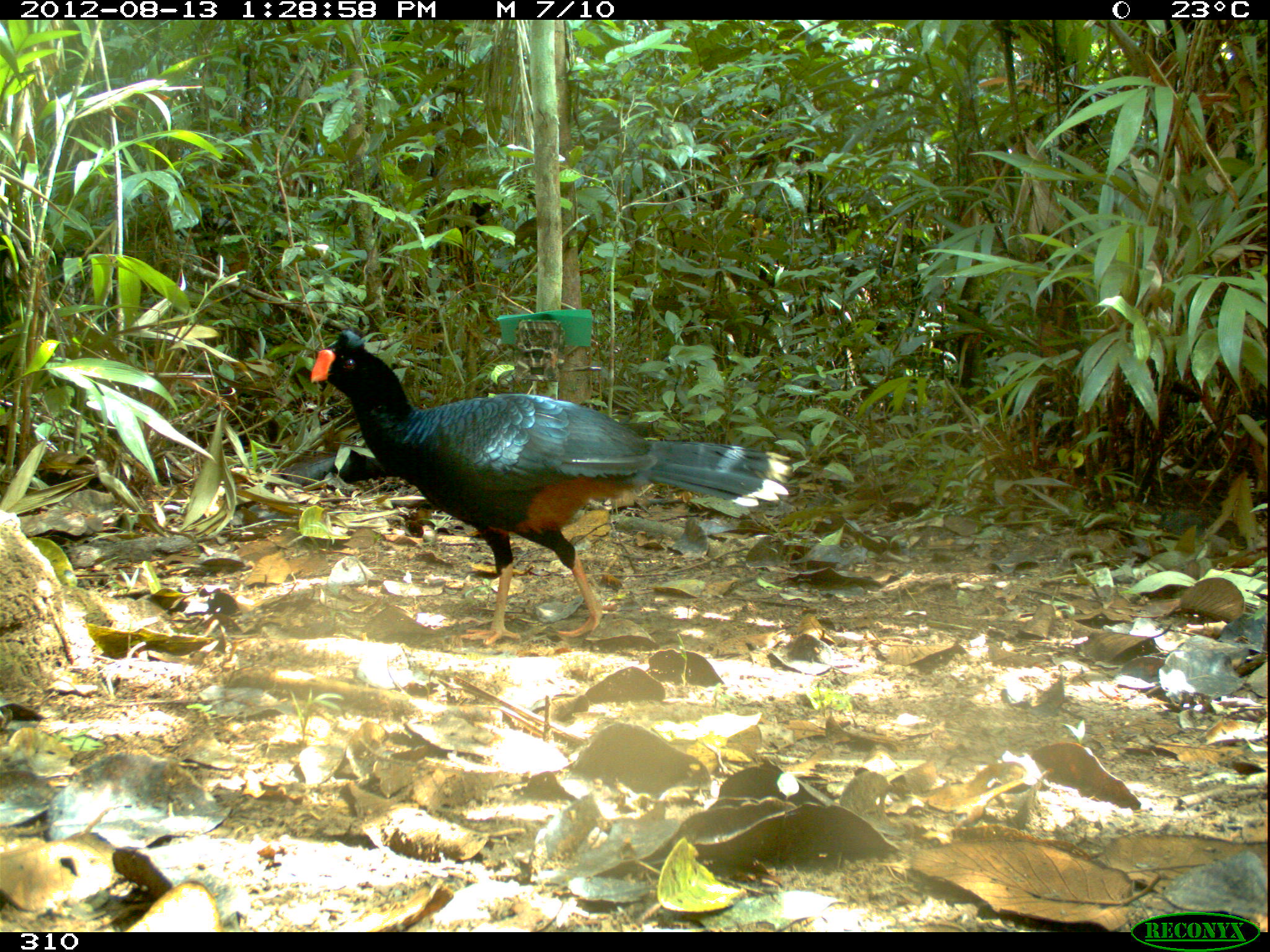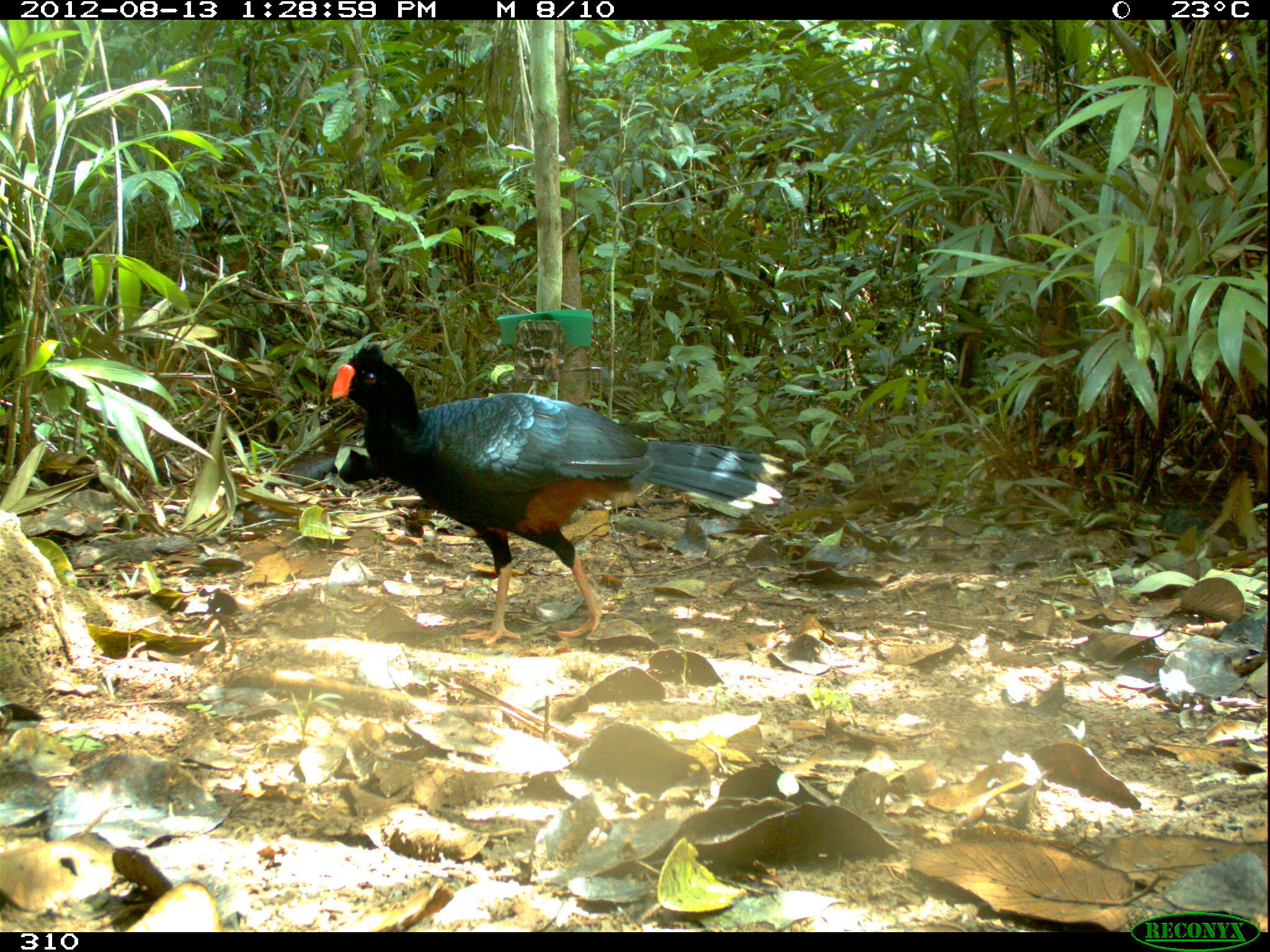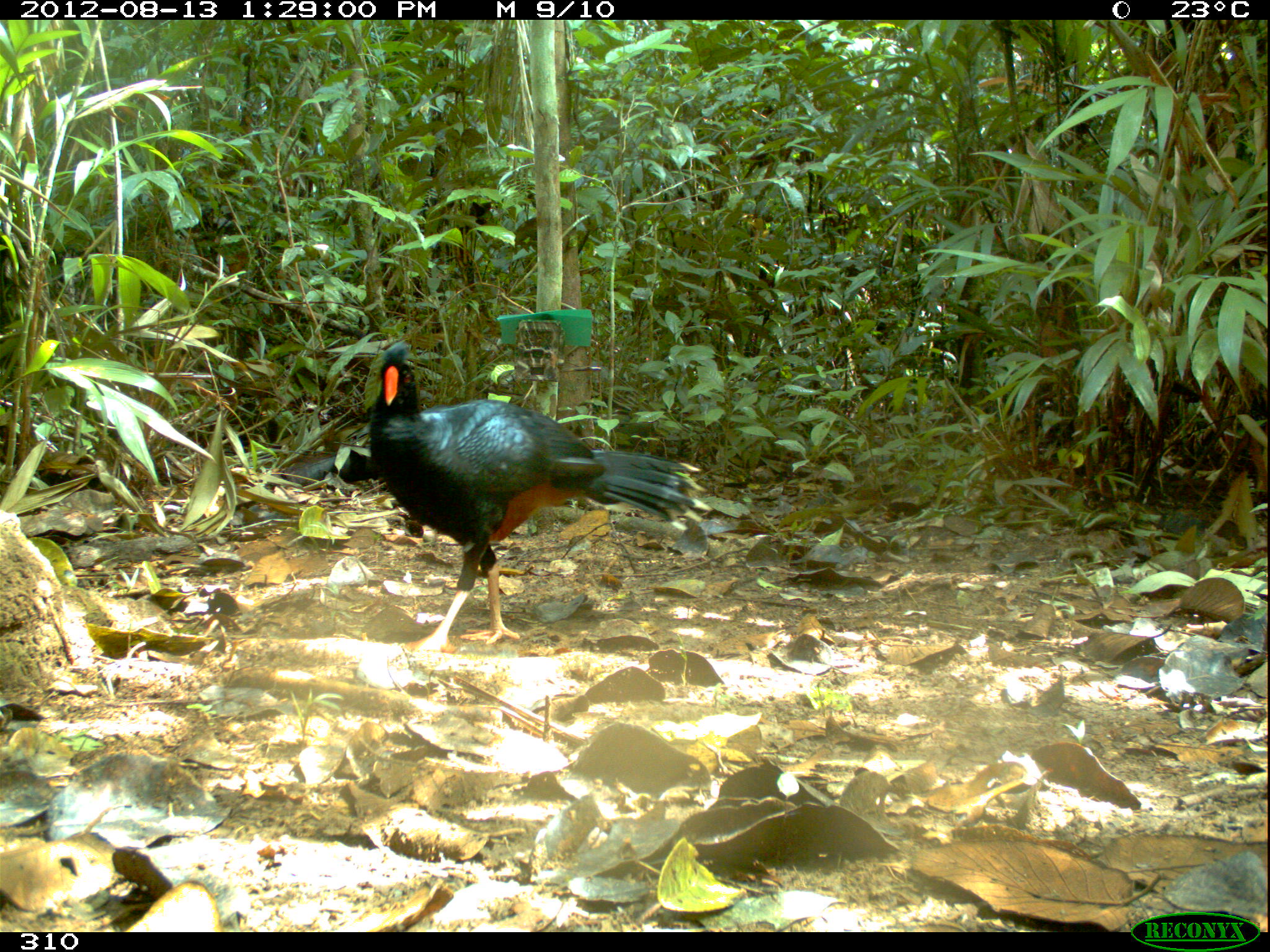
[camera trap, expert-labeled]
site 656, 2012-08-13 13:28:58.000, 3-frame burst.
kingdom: Animalia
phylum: Chordata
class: Aves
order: Galliformes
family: Cracidae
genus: Mitu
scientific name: Mitu tuberosum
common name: razor-billed curassow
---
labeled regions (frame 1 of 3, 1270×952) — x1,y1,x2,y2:
mitu tuberosum: 307,327,792,646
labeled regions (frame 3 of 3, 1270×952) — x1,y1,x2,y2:
mitu tuberosum: 365,337,697,650